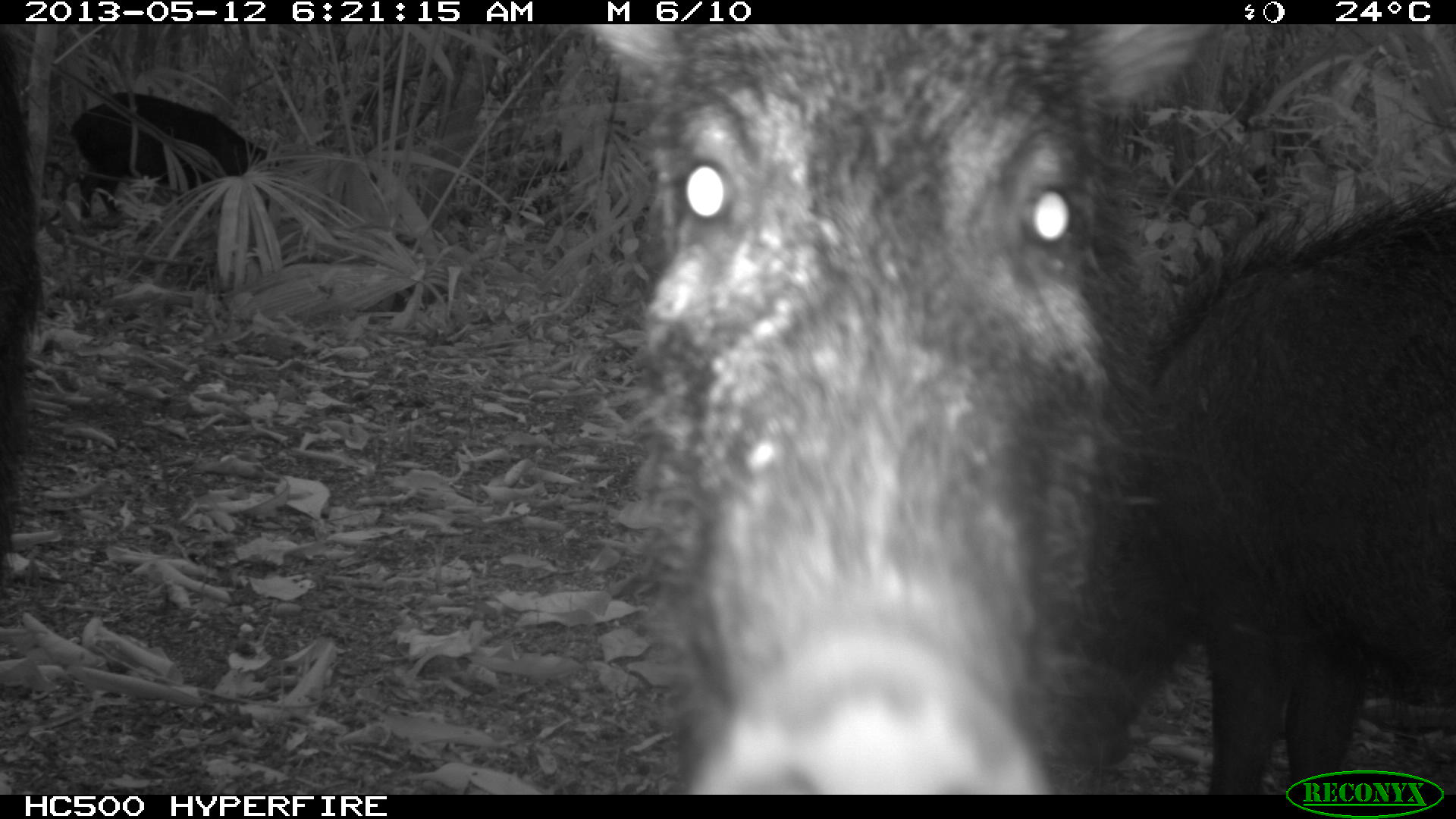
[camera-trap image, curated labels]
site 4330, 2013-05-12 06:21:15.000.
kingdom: Animalia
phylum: Chordata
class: Mammalia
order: Artiodactyla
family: Tayassuidae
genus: Tayassu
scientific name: Tayassu pecari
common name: white-lipped peccary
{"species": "Tayassu pecari (white-lipped peccary)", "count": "5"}